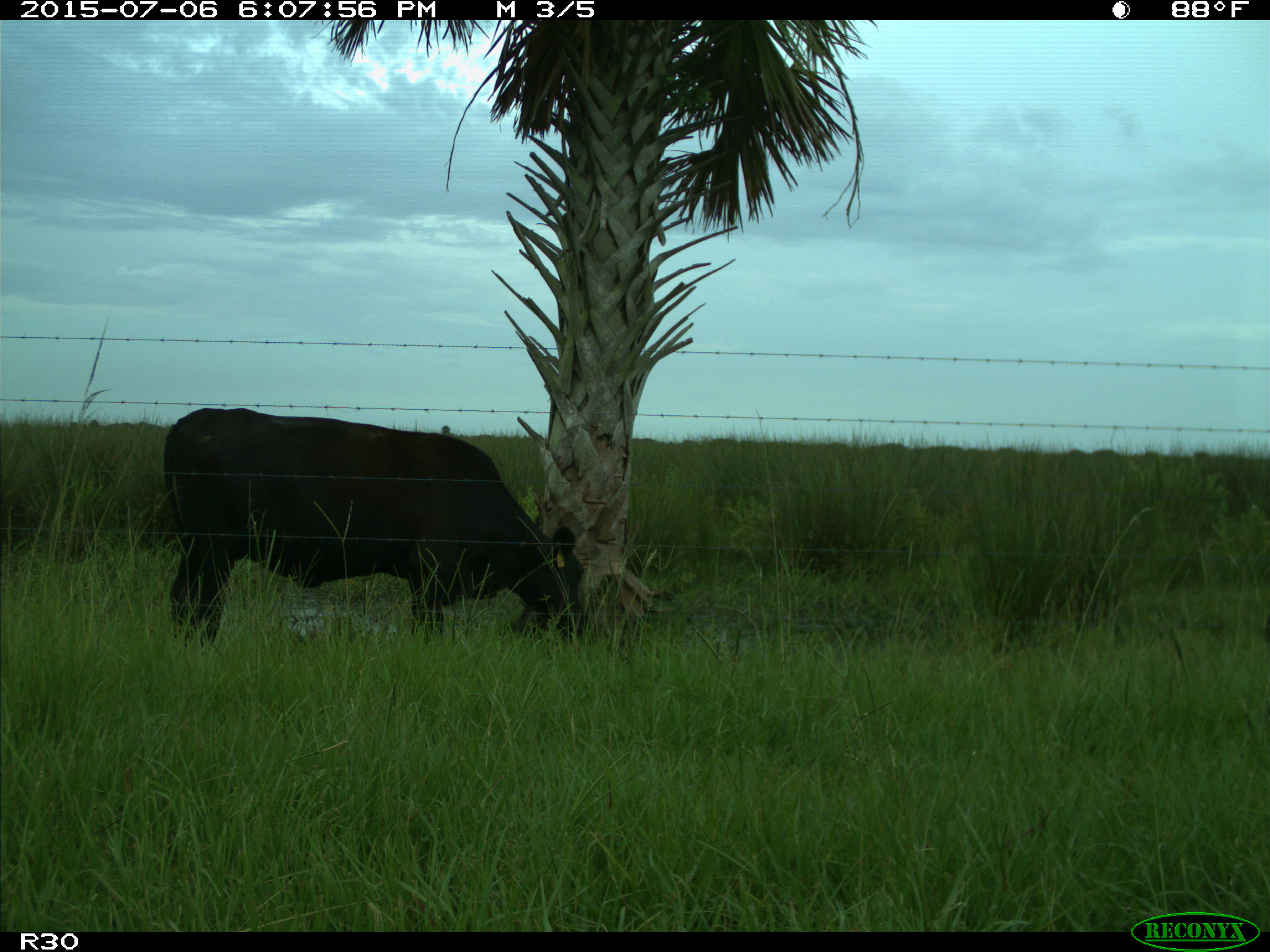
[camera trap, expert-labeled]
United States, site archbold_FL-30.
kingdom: Animalia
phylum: Chordata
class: Mammalia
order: Artiodactyla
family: Bovidae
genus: Bos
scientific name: Bos taurus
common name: domestic cow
Bos taurus (domestic cow).